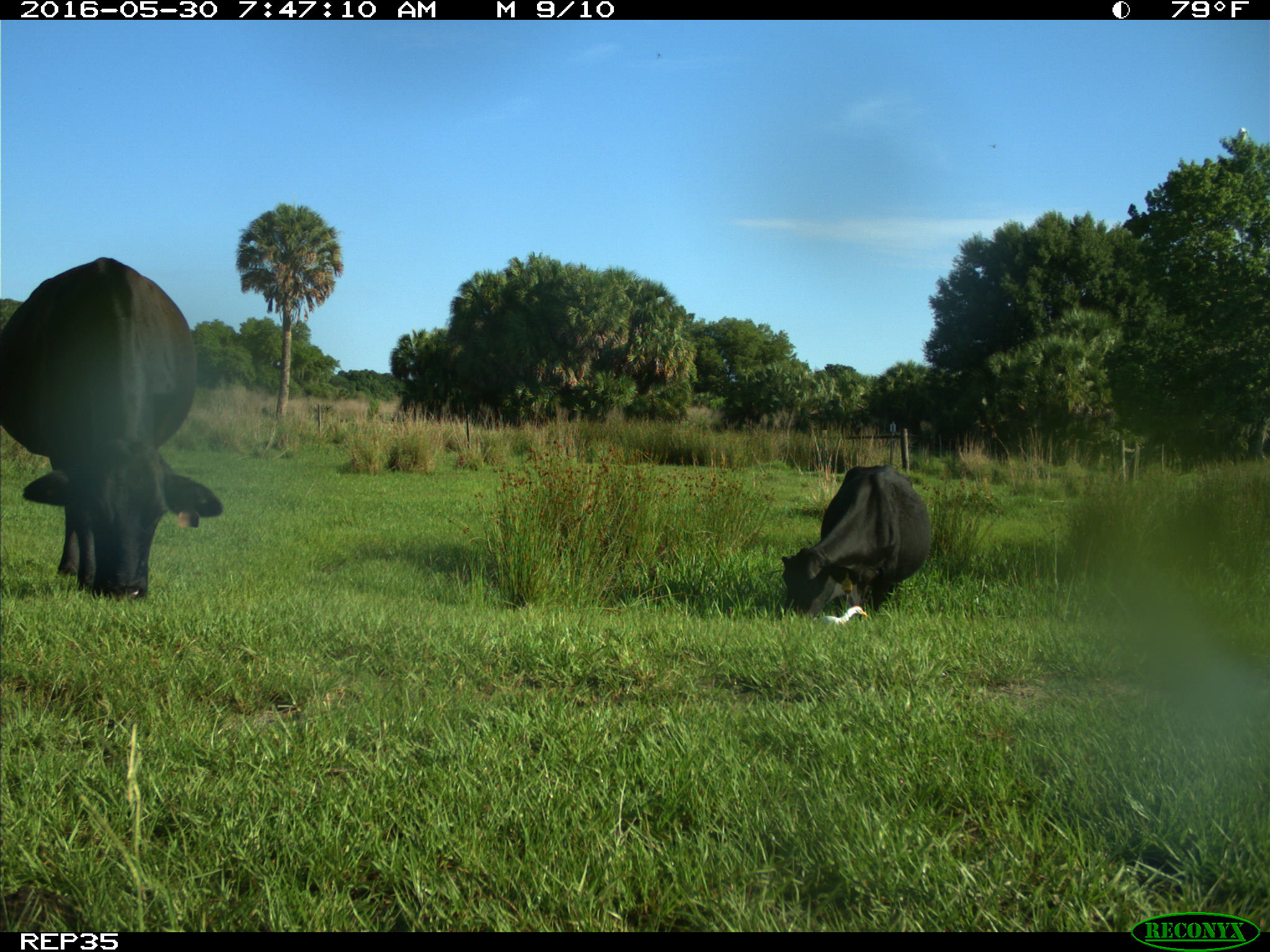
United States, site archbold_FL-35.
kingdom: Animalia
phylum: Chordata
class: Mammalia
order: Artiodactyla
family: Bovidae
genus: Bos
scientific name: Bos taurus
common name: domestic cow